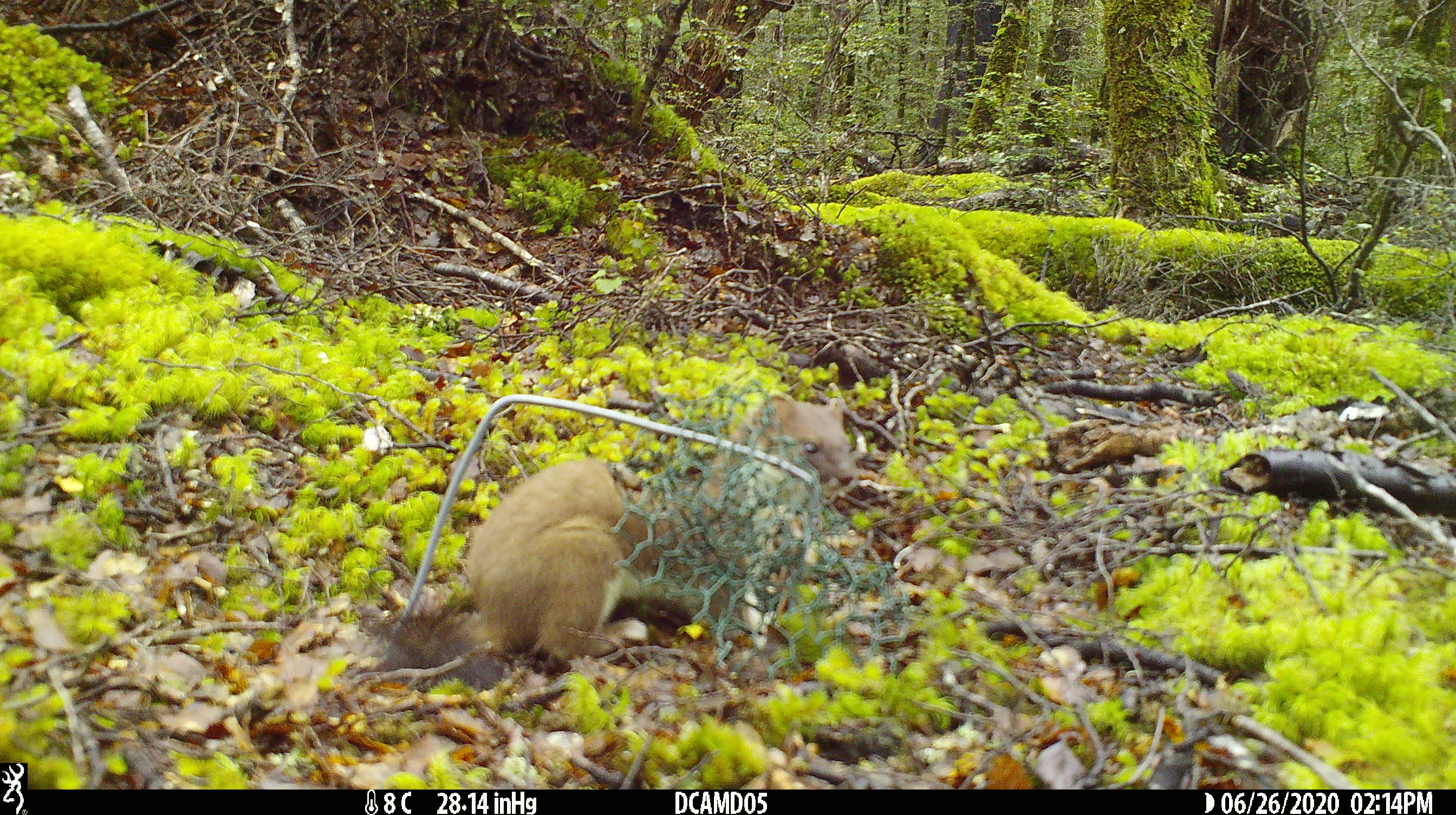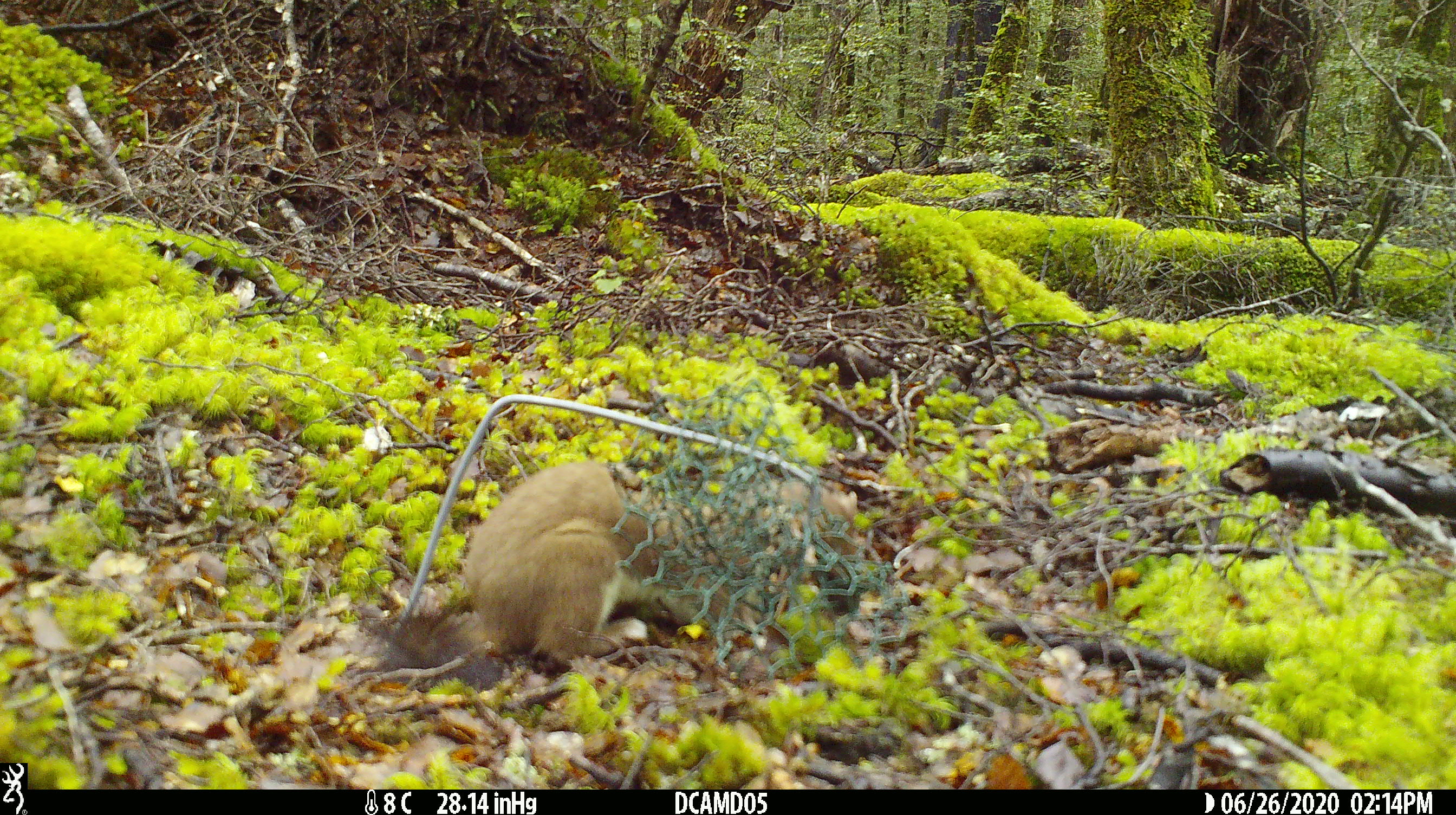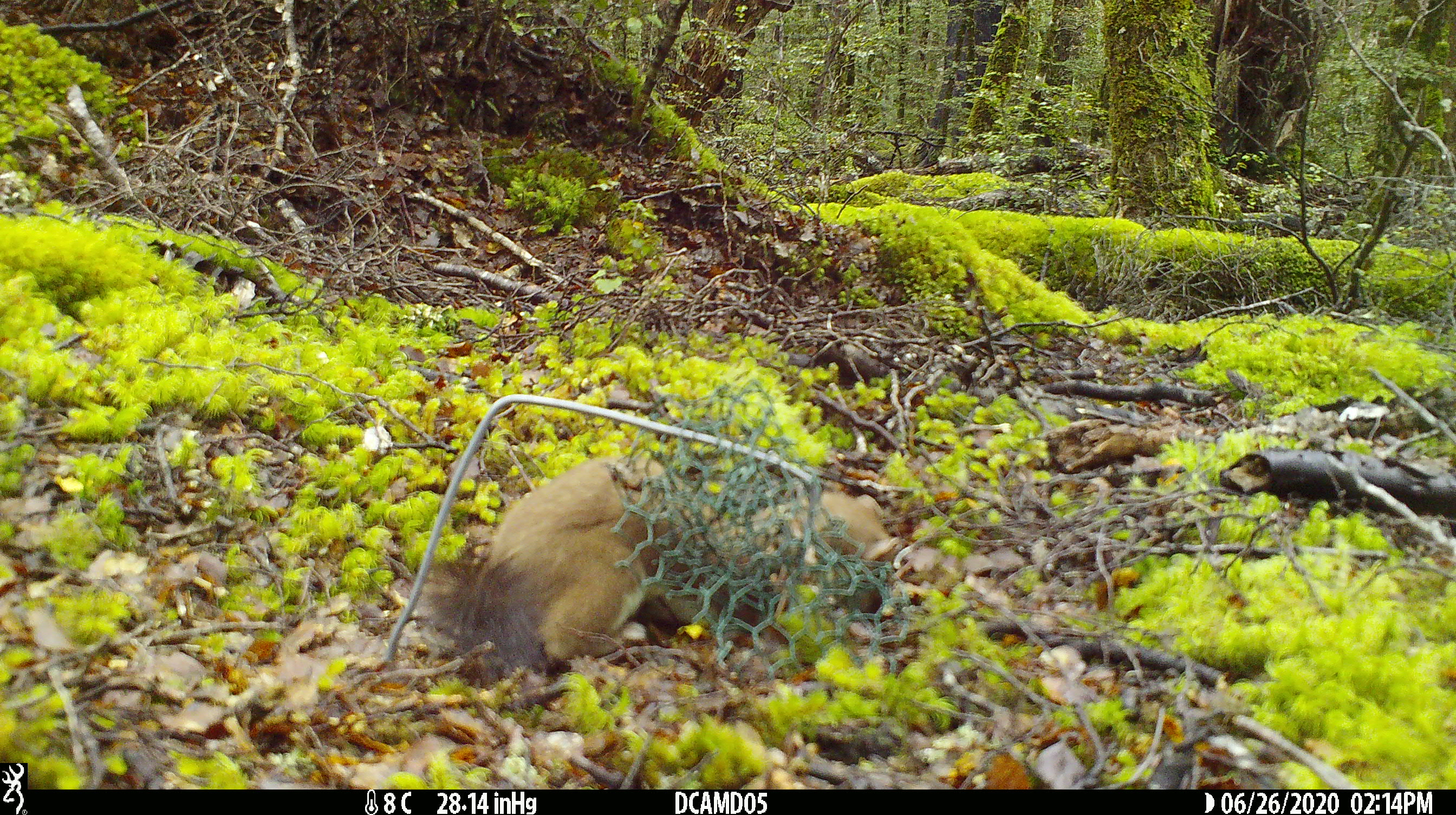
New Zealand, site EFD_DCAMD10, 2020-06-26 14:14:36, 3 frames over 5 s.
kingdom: Animalia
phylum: Chordata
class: Mammalia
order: Carnivora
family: Mustelidae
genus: Mustela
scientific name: Mustela erminea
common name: stoat